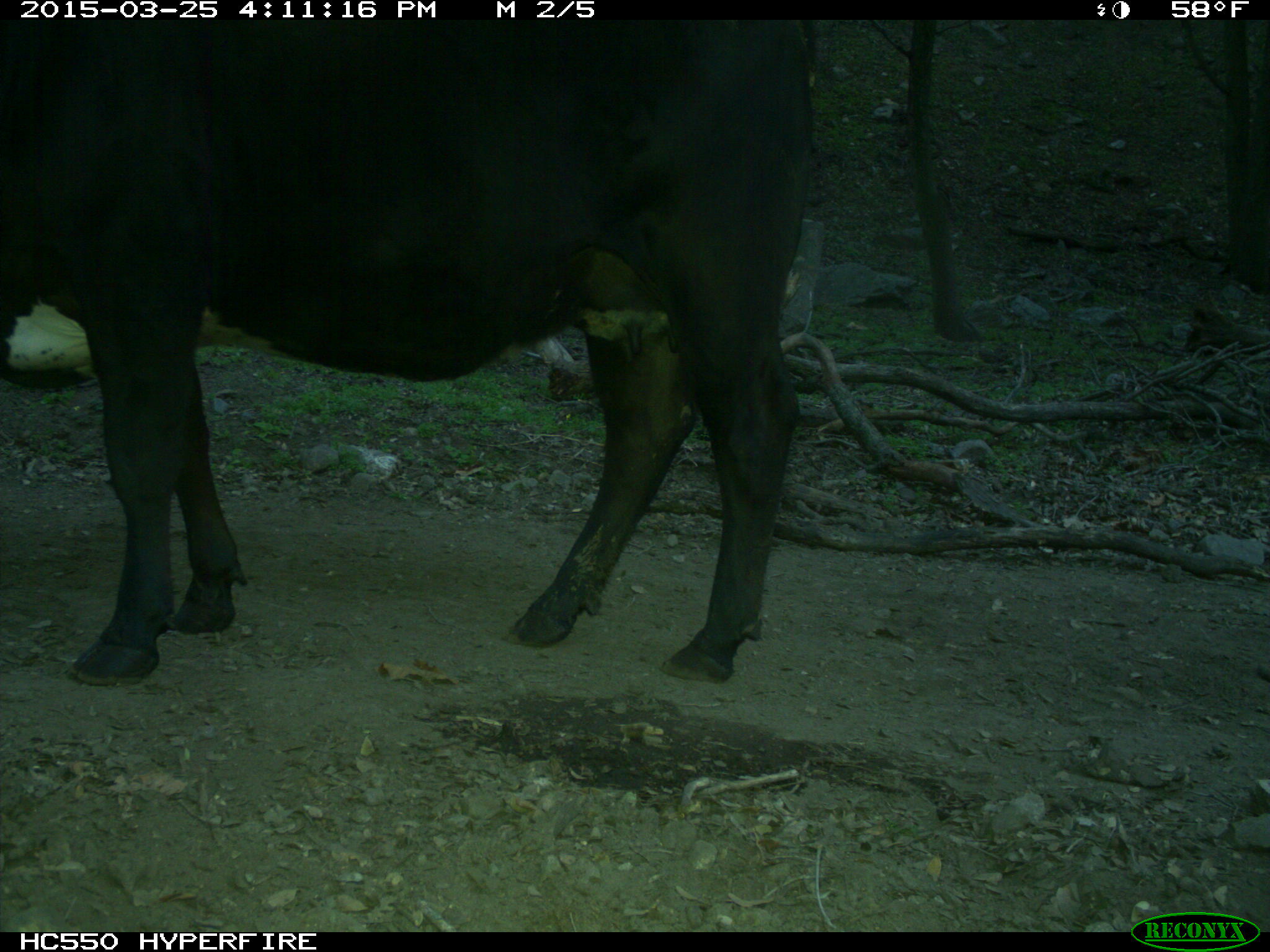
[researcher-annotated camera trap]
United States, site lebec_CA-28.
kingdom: Animalia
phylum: Chordata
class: Mammalia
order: Artiodactyla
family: Bovidae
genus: Bos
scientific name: Bos taurus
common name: domestic cow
Bos taurus (domestic cow).